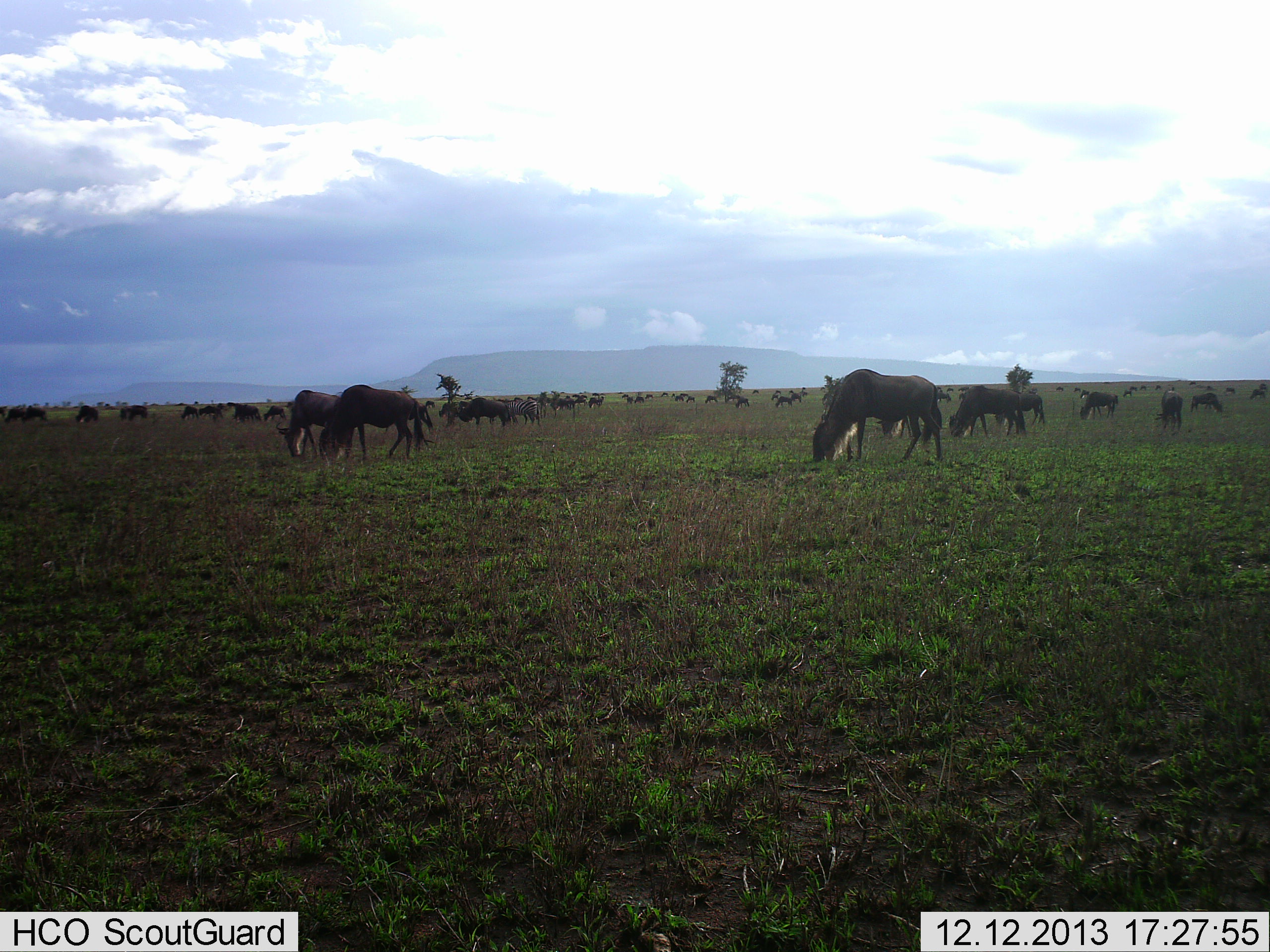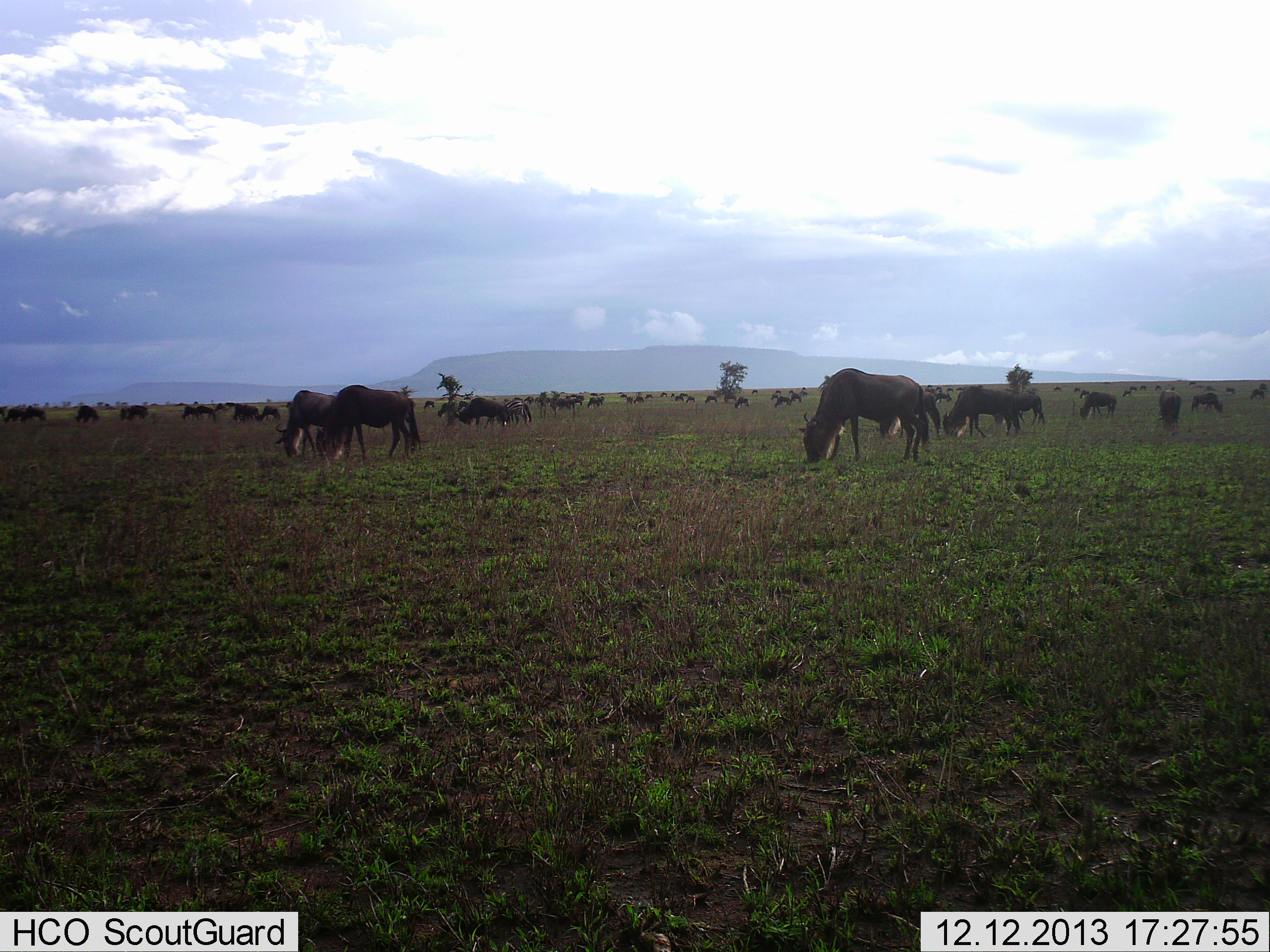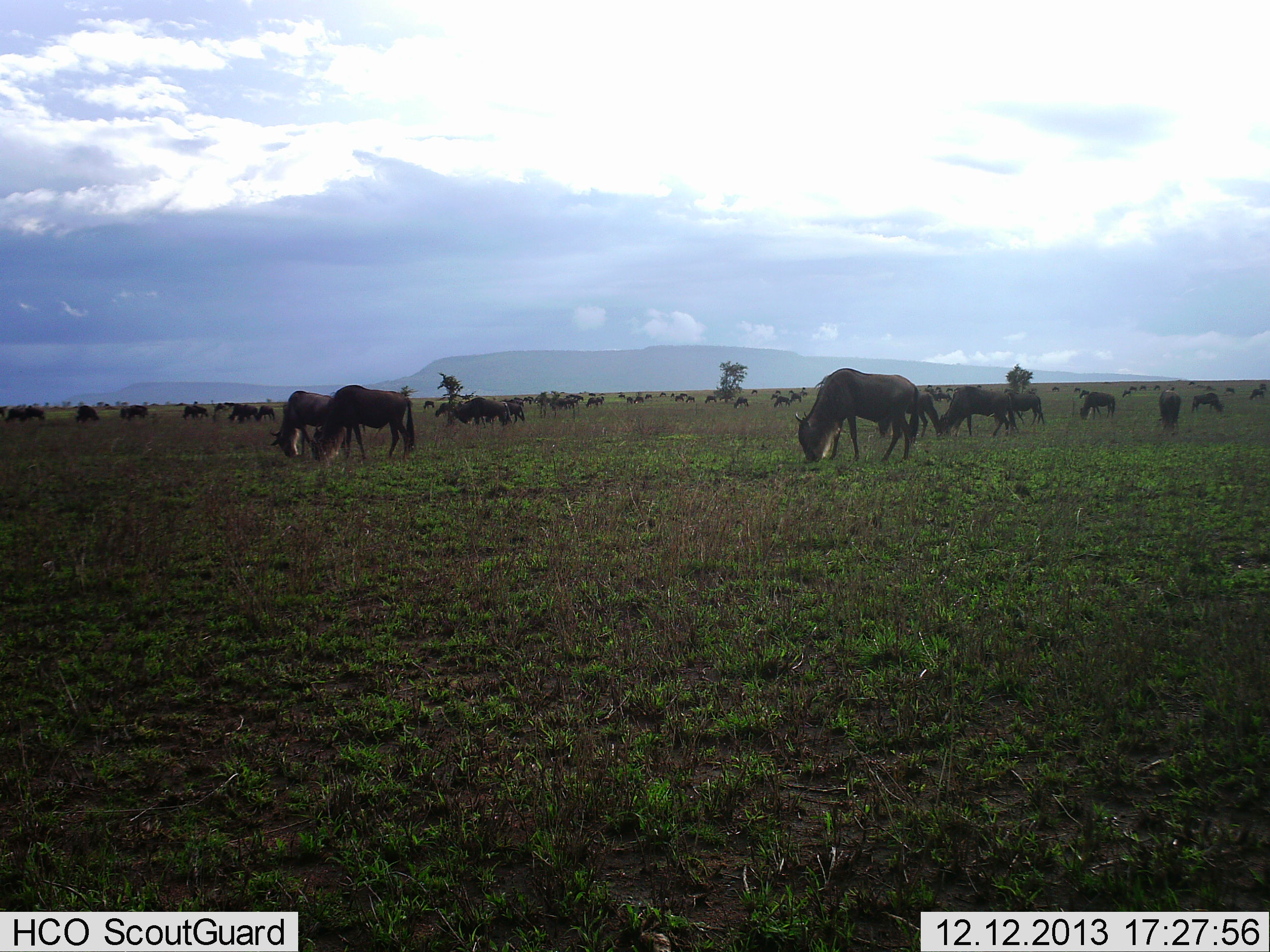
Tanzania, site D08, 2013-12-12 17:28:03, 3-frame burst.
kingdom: Animalia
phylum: Chordata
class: Mammalia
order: Artiodactyla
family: Bovidae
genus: Connochaetes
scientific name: Connochaetes taurinus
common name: blue wildebeest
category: wildebeest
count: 11-50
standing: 10%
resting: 0%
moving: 20%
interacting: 0%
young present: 0%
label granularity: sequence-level